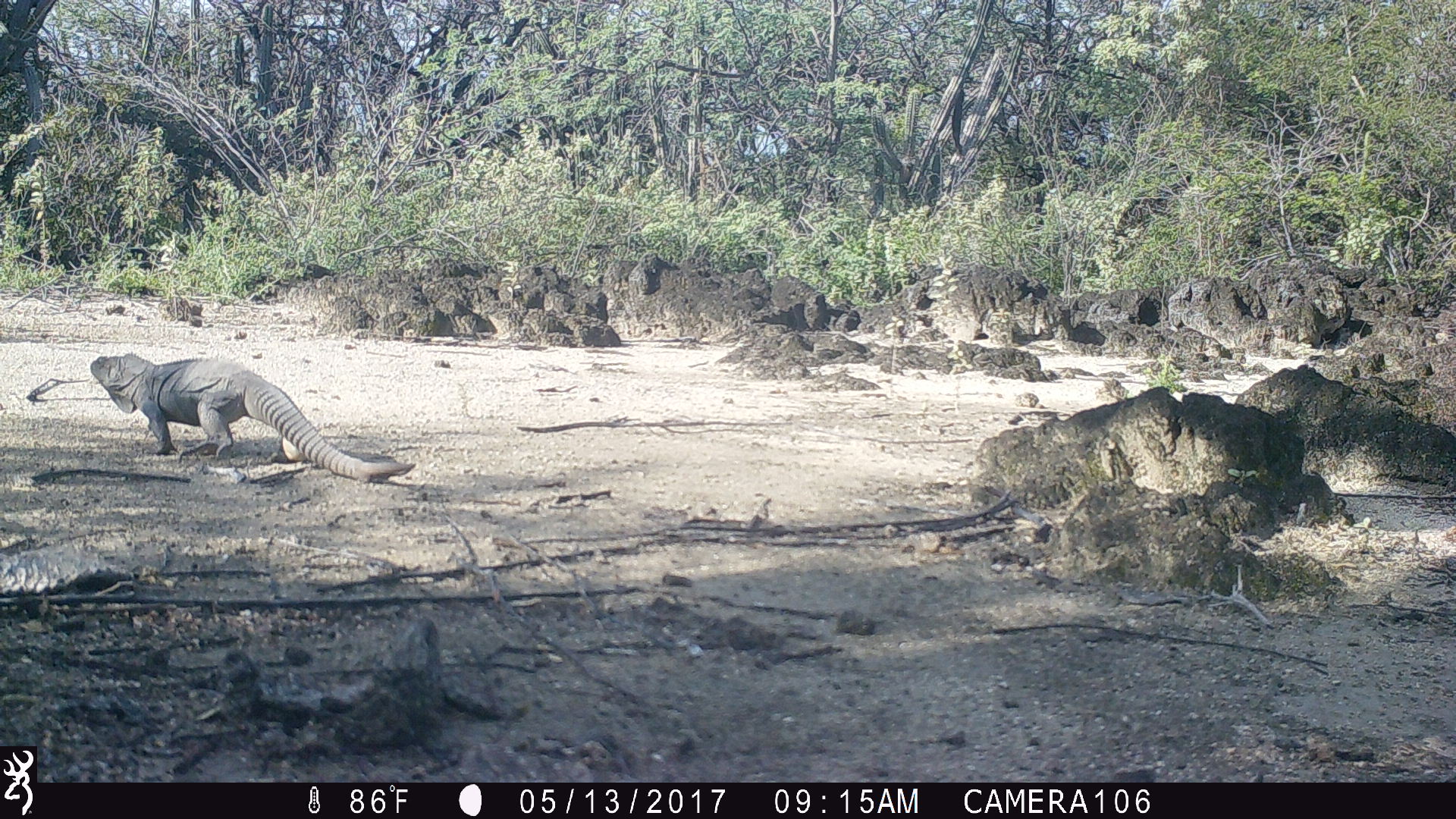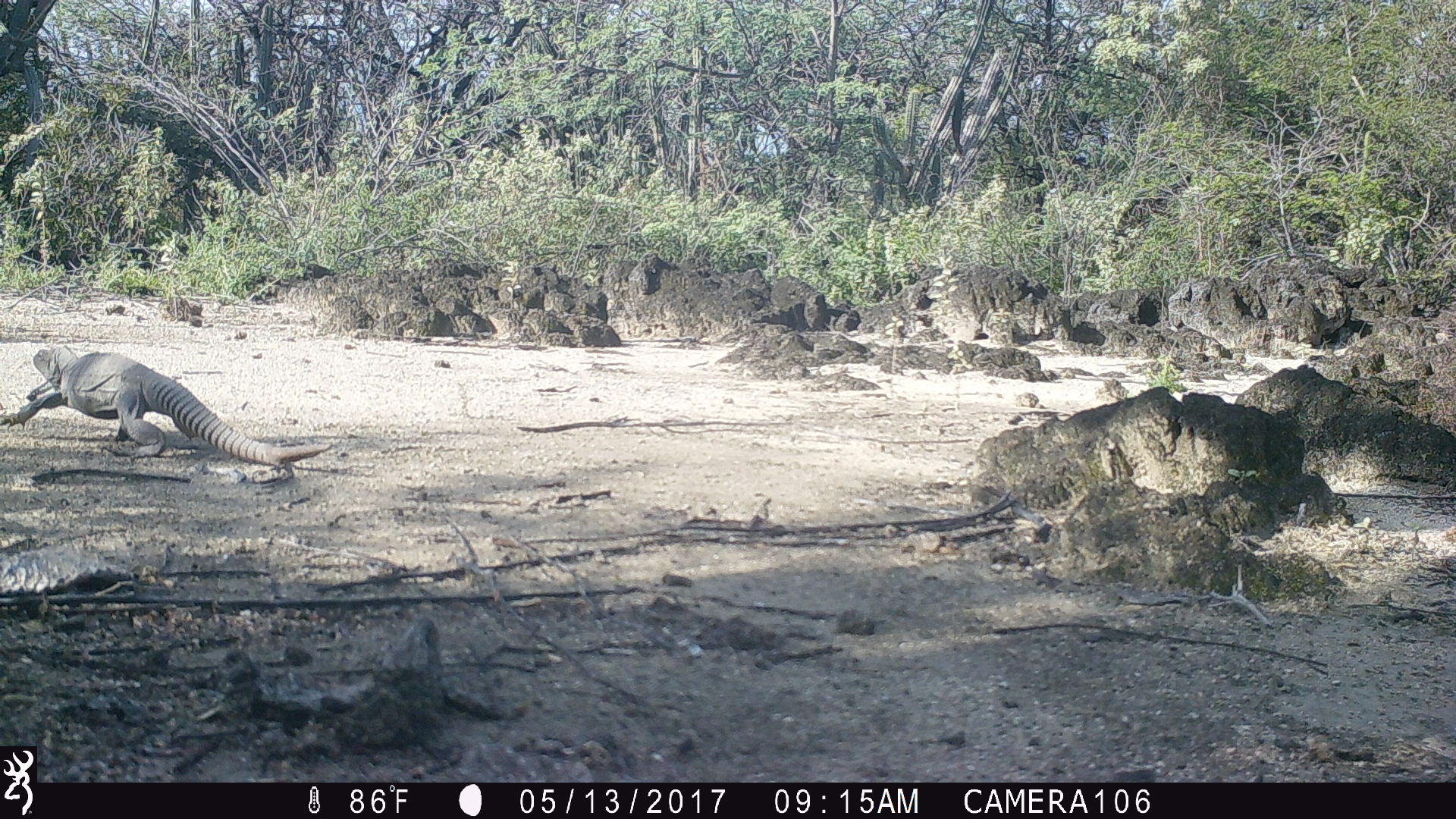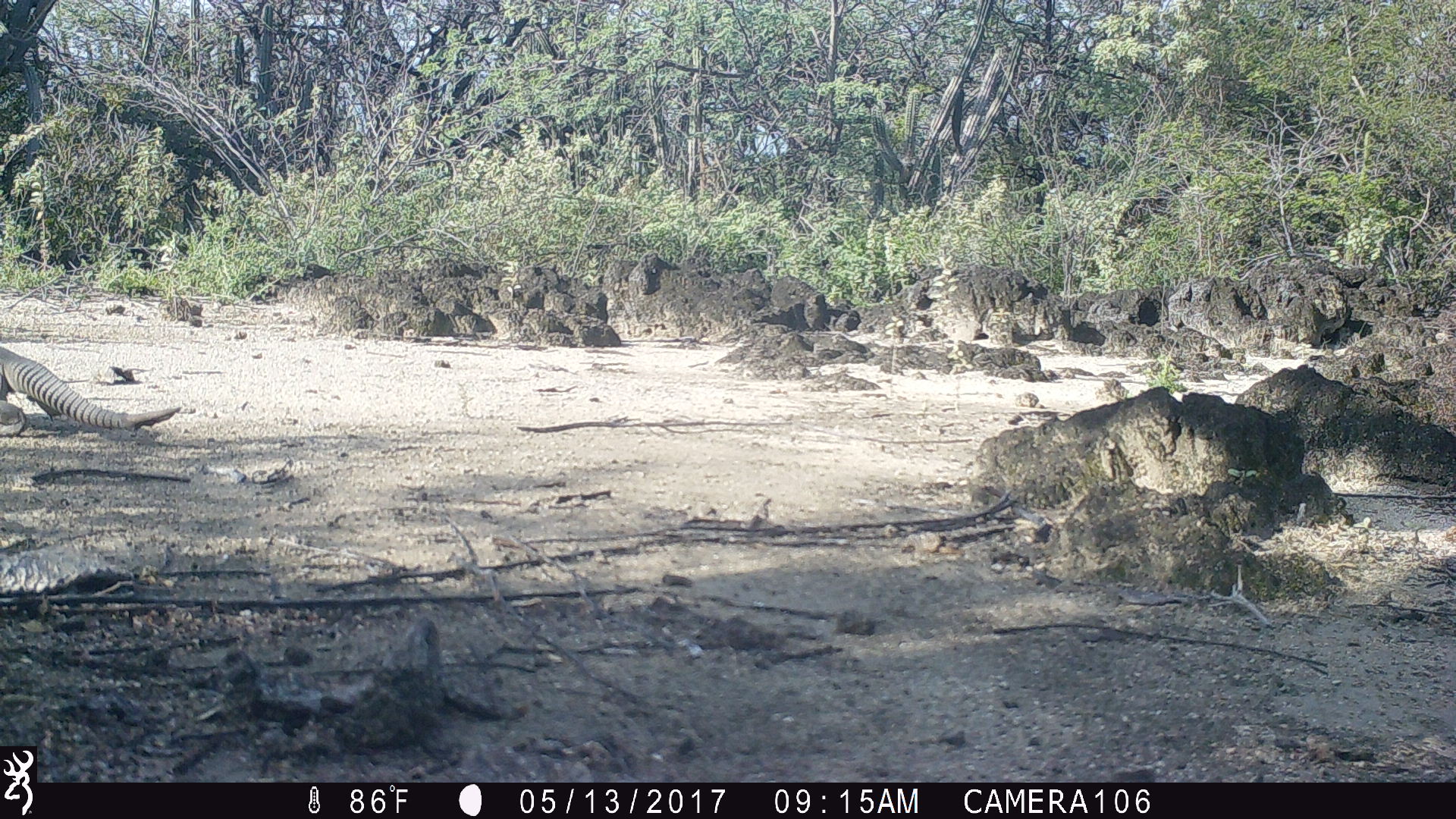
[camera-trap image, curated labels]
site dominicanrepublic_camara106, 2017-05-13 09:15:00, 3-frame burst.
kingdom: Animalia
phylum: Chordata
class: Reptilia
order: Squamata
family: Iguanidae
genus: Iguana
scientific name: Iguana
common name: typical iguanas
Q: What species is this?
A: Iguana (typical iguanas).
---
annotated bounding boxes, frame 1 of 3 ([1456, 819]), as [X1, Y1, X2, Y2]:
iguana: [84, 351, 414, 482]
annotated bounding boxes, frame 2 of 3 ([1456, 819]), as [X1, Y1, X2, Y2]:
iguana: [6, 346, 331, 472]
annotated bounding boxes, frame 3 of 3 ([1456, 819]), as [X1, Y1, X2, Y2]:
iguana: [0, 334, 183, 437]